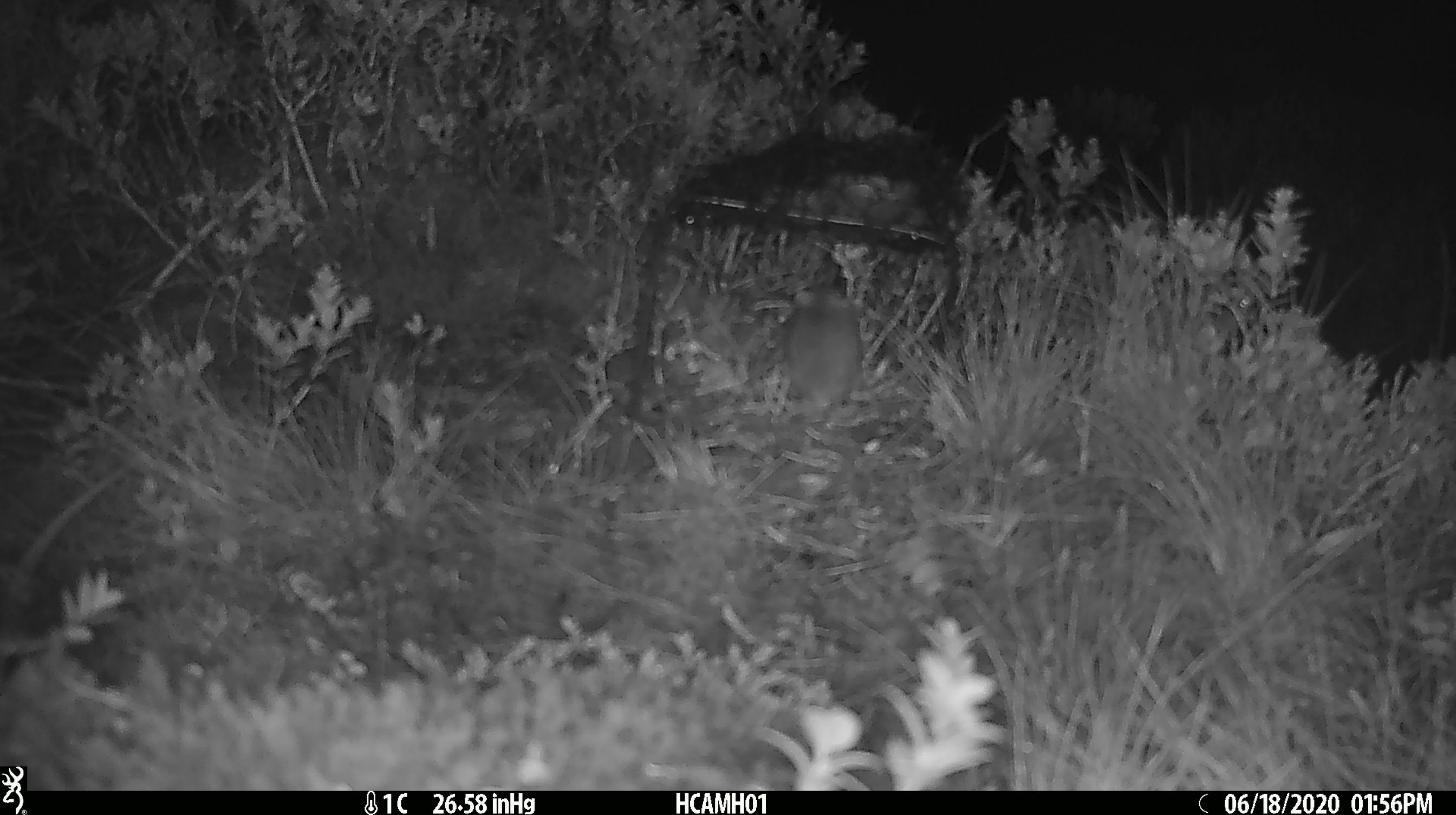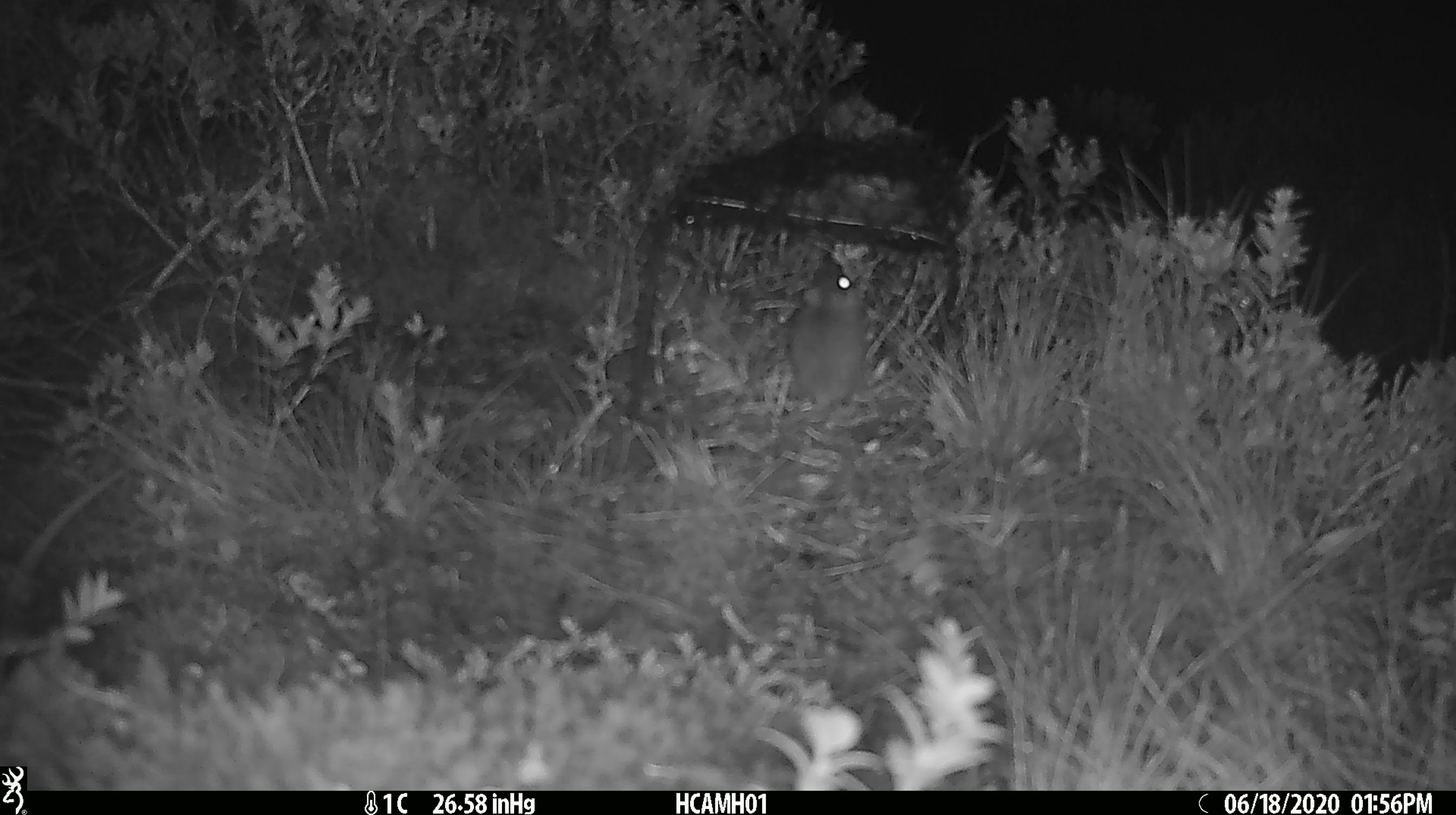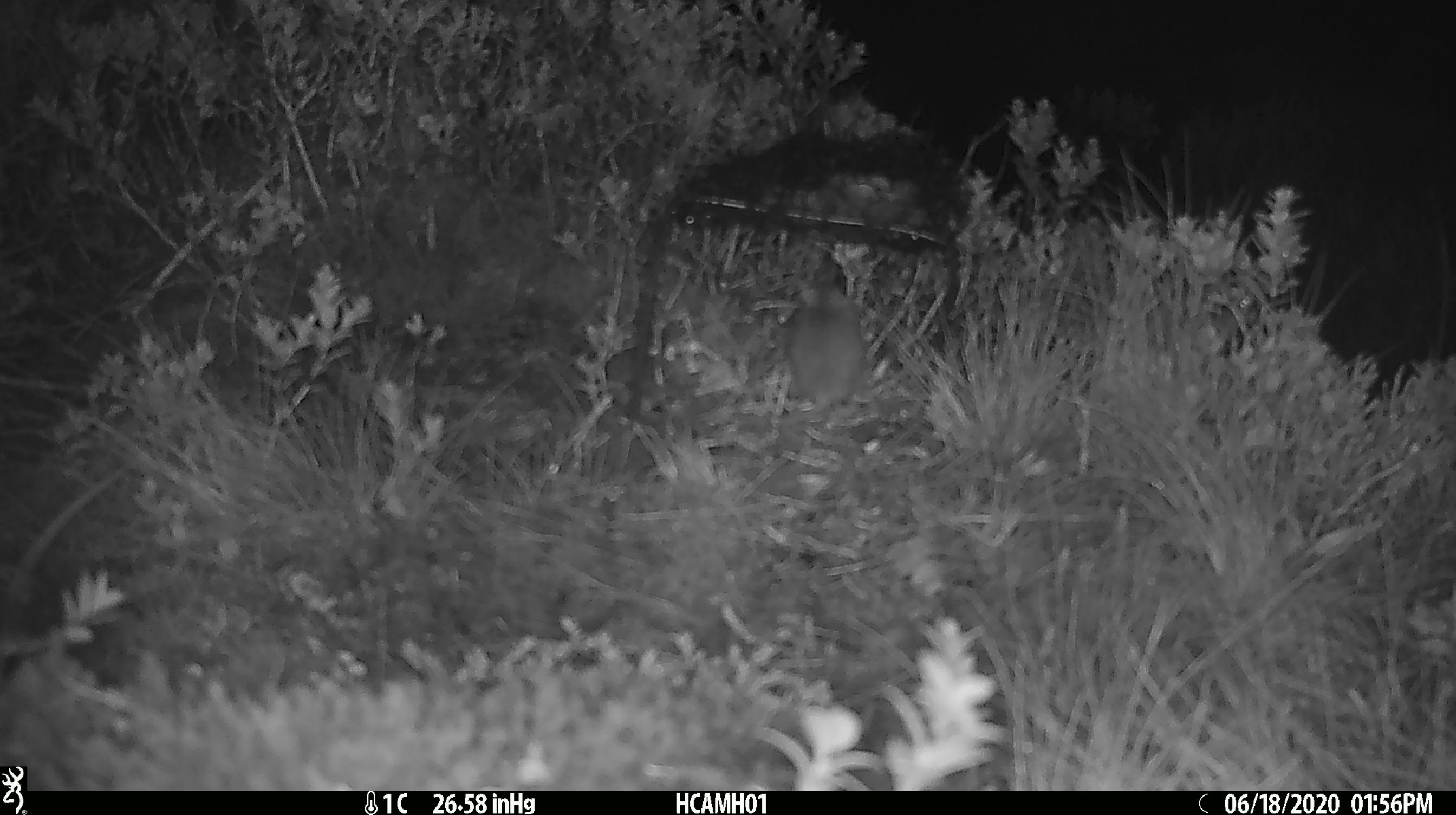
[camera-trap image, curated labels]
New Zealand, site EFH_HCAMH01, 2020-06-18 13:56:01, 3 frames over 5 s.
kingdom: Animalia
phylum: Chordata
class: Mammalia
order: Rodentia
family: Muridae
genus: Mus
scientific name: Mus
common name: mouse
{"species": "mouse (Mus)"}